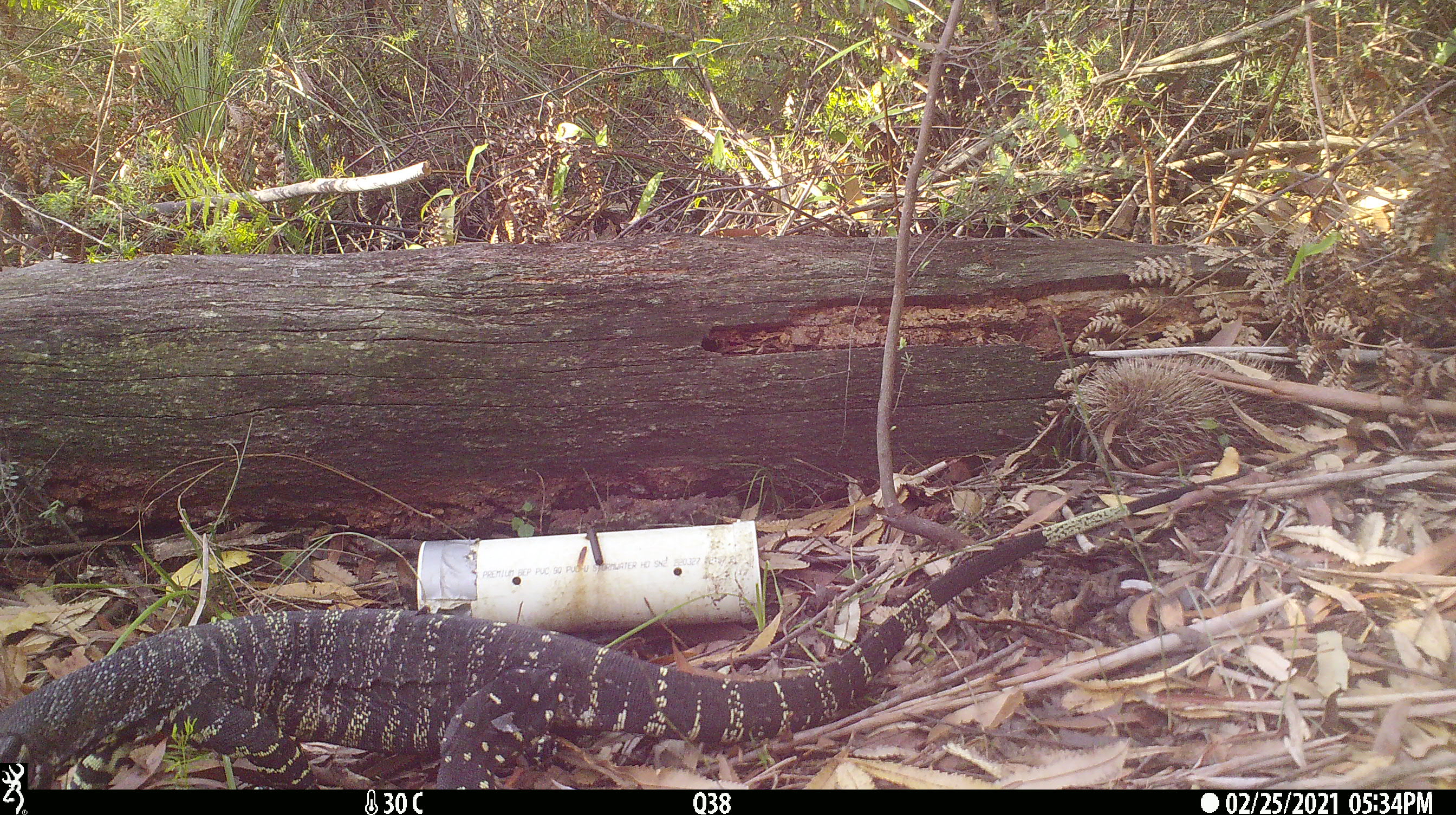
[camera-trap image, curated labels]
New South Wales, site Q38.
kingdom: Animalia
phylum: Chordata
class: Reptilia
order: Squamata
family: Varanidae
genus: Varanus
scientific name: Varanus varius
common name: lace monitor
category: goanna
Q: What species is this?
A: Goanna (lace monitor) (Varanus varius).